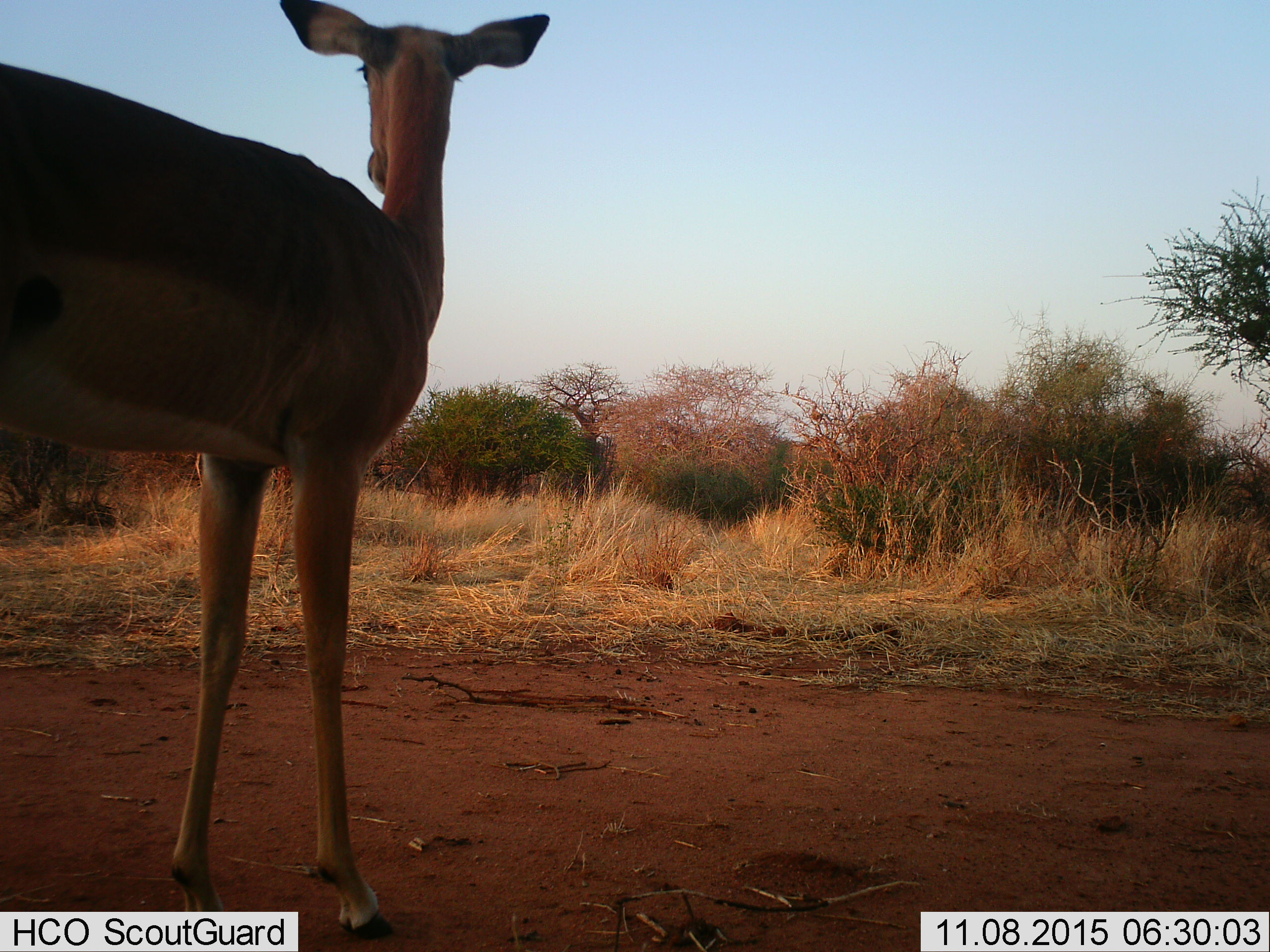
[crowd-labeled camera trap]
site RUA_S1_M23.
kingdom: Animalia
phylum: Chordata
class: Mammalia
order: Artiodactyla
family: Bovidae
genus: Aepyceros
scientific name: Aepyceros melampus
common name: impala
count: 1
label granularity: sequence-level